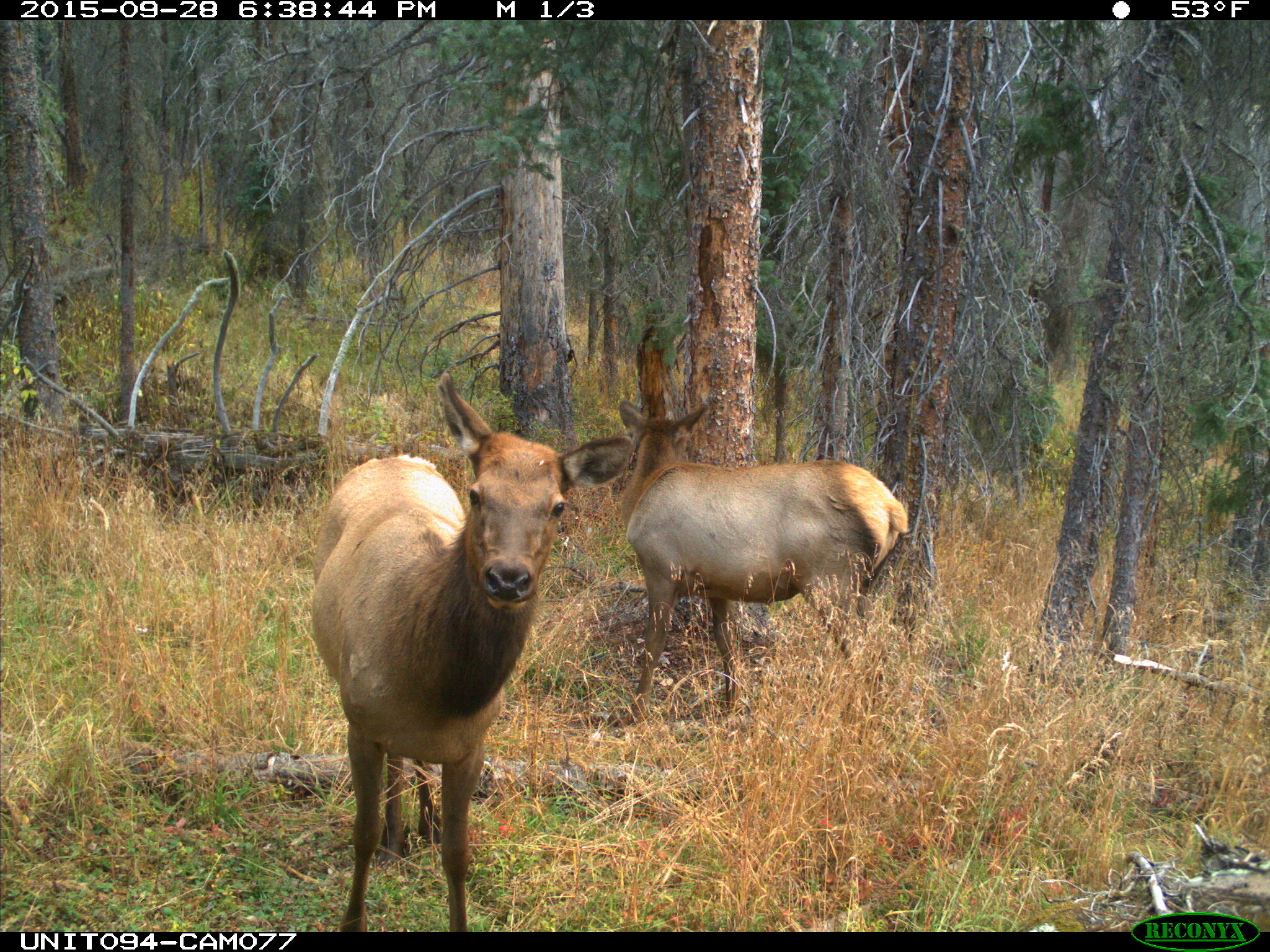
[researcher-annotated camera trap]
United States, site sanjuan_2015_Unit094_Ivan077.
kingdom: Animalia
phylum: Chordata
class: Mammalia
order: Artiodactyla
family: Cervidae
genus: Cervus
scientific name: Cervus elaphus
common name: red deer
Cervus elaphus (red deer).